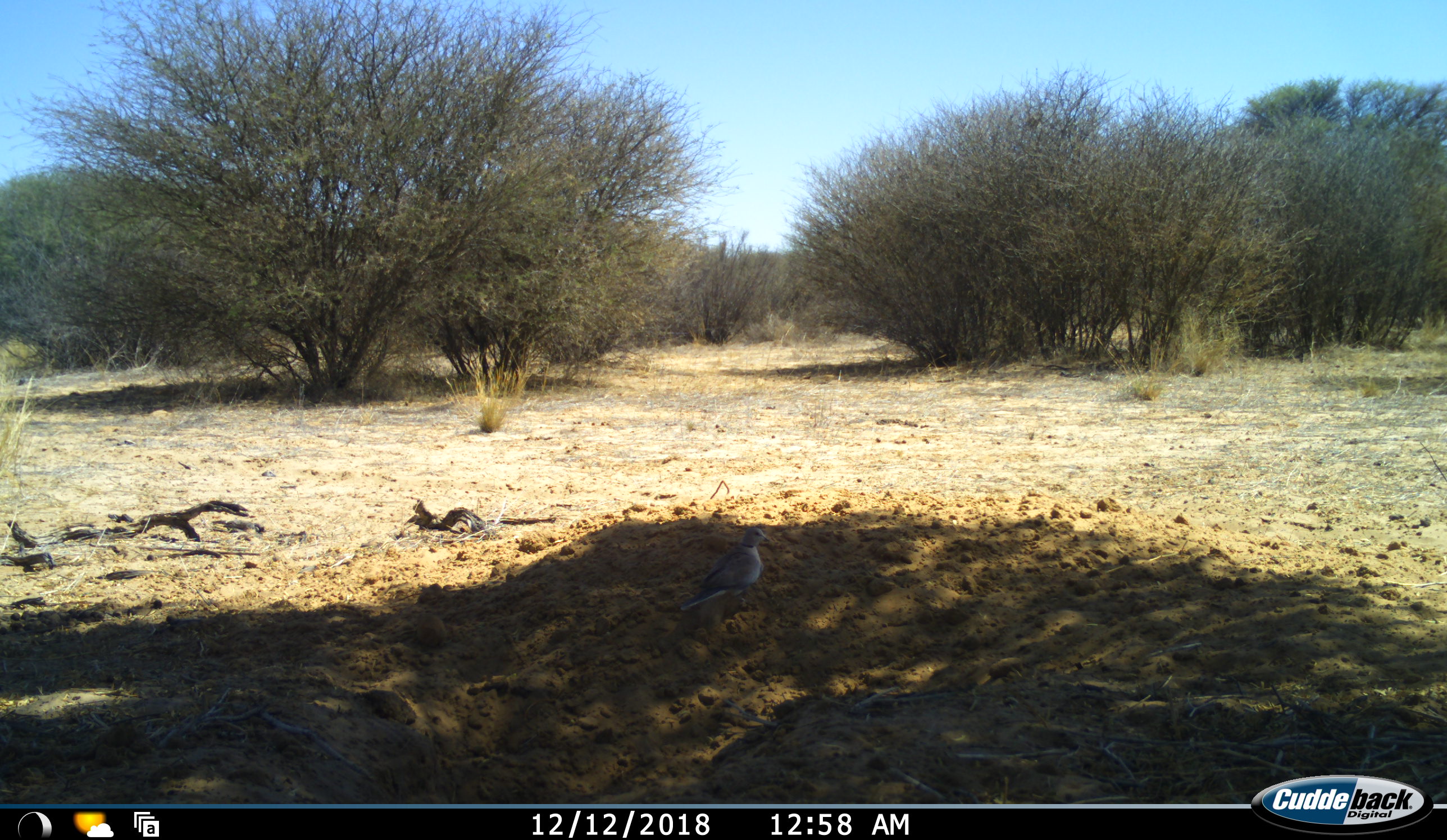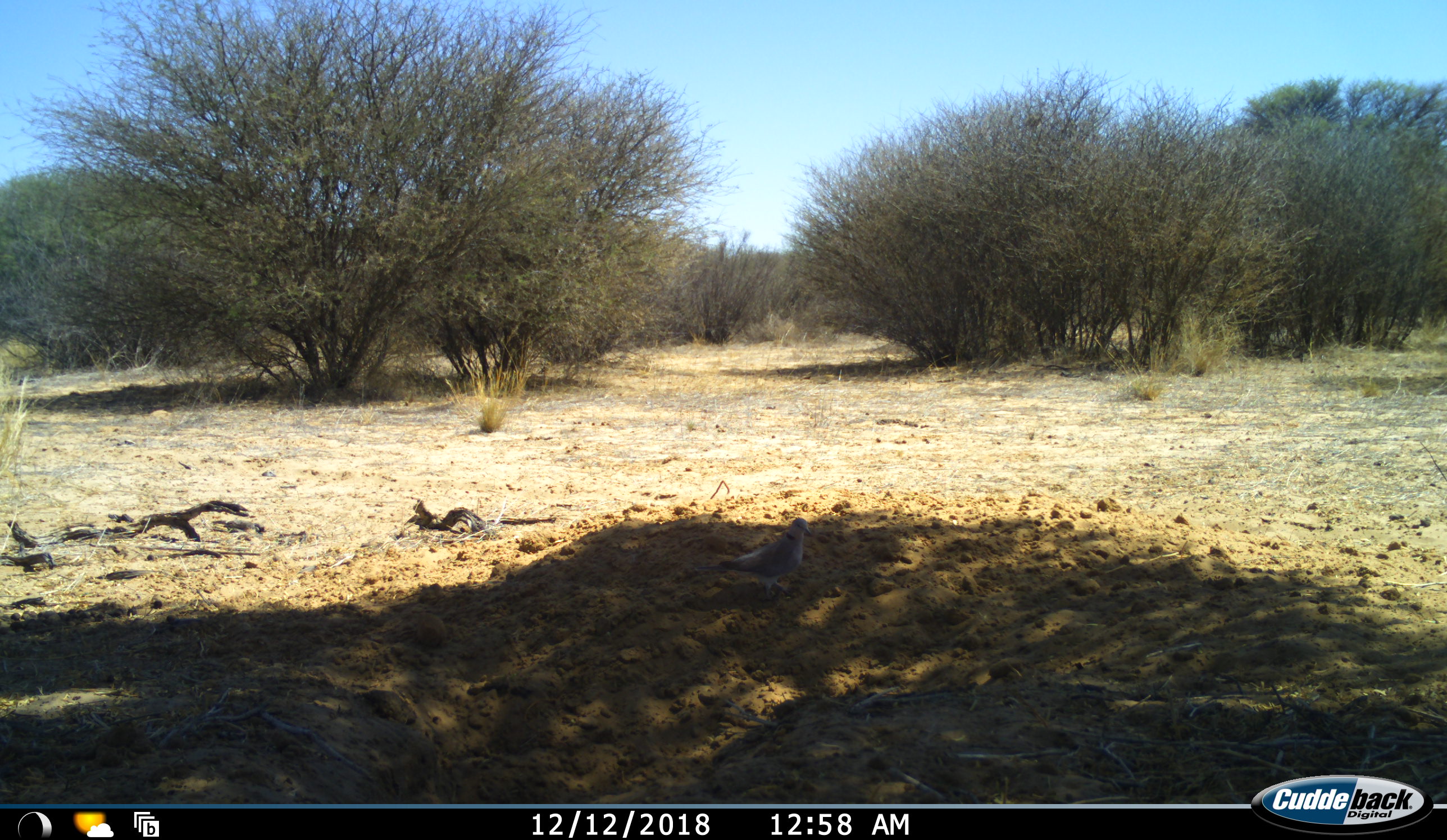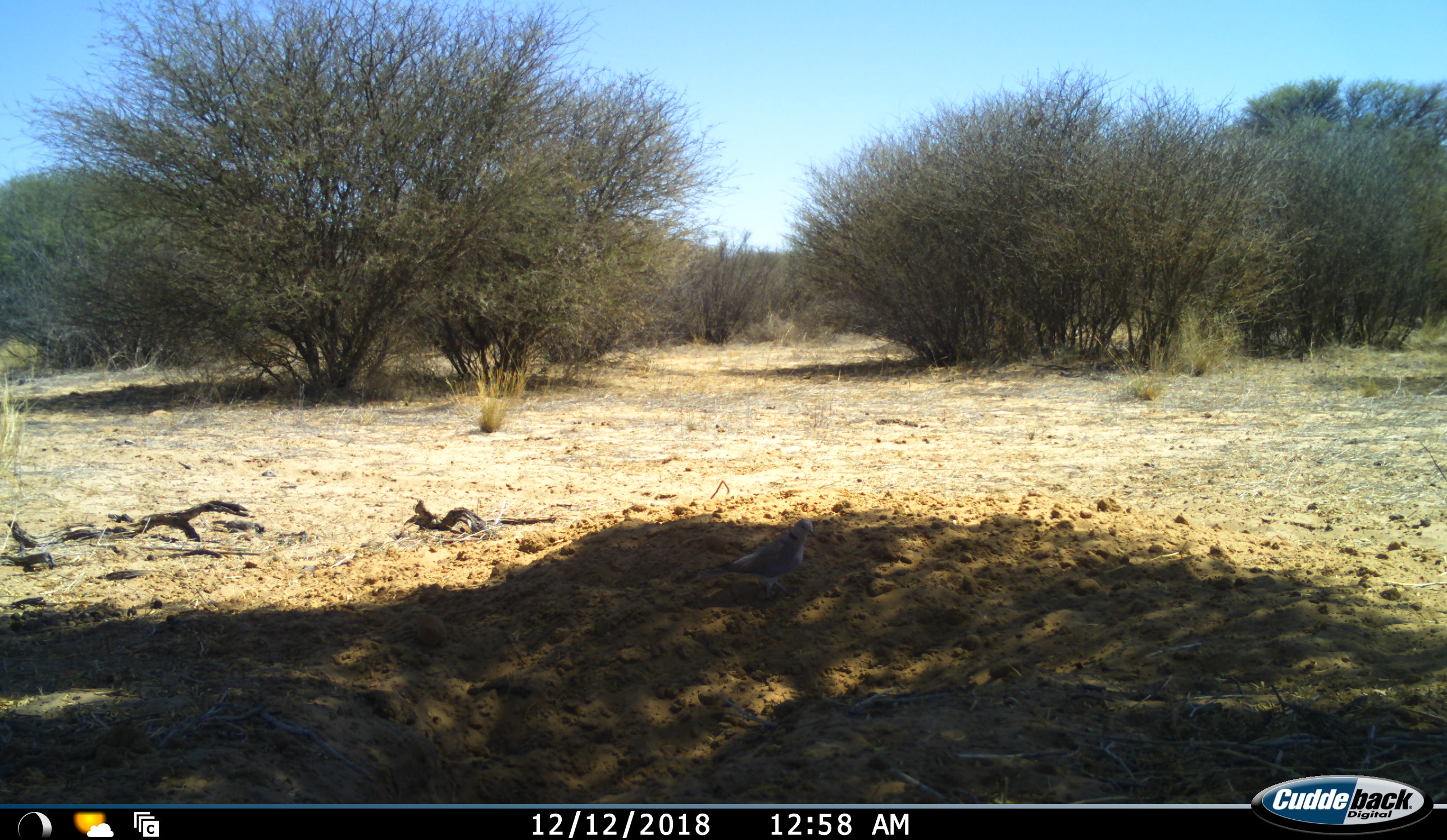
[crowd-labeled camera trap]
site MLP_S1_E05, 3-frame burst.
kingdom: Animalia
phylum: Chordata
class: Aves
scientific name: Aves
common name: bird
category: birdother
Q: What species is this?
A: Birdother (bird) (Aves).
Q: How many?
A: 1.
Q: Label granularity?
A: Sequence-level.